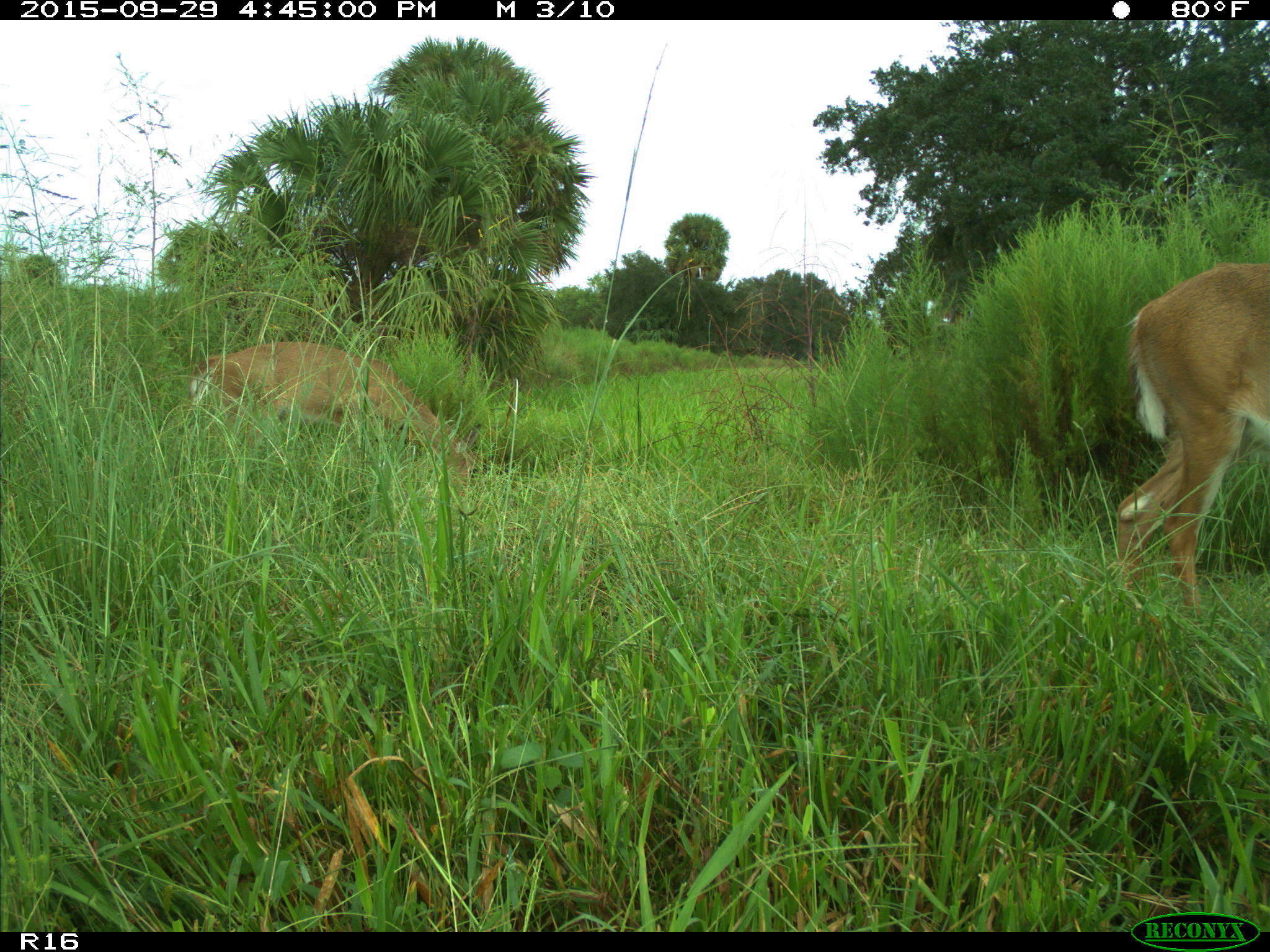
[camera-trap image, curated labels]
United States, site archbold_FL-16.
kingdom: Animalia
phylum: Chordata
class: Mammalia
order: Artiodactyla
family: Cervidae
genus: Odocoileus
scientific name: Odocoileus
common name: deer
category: unidentified deer